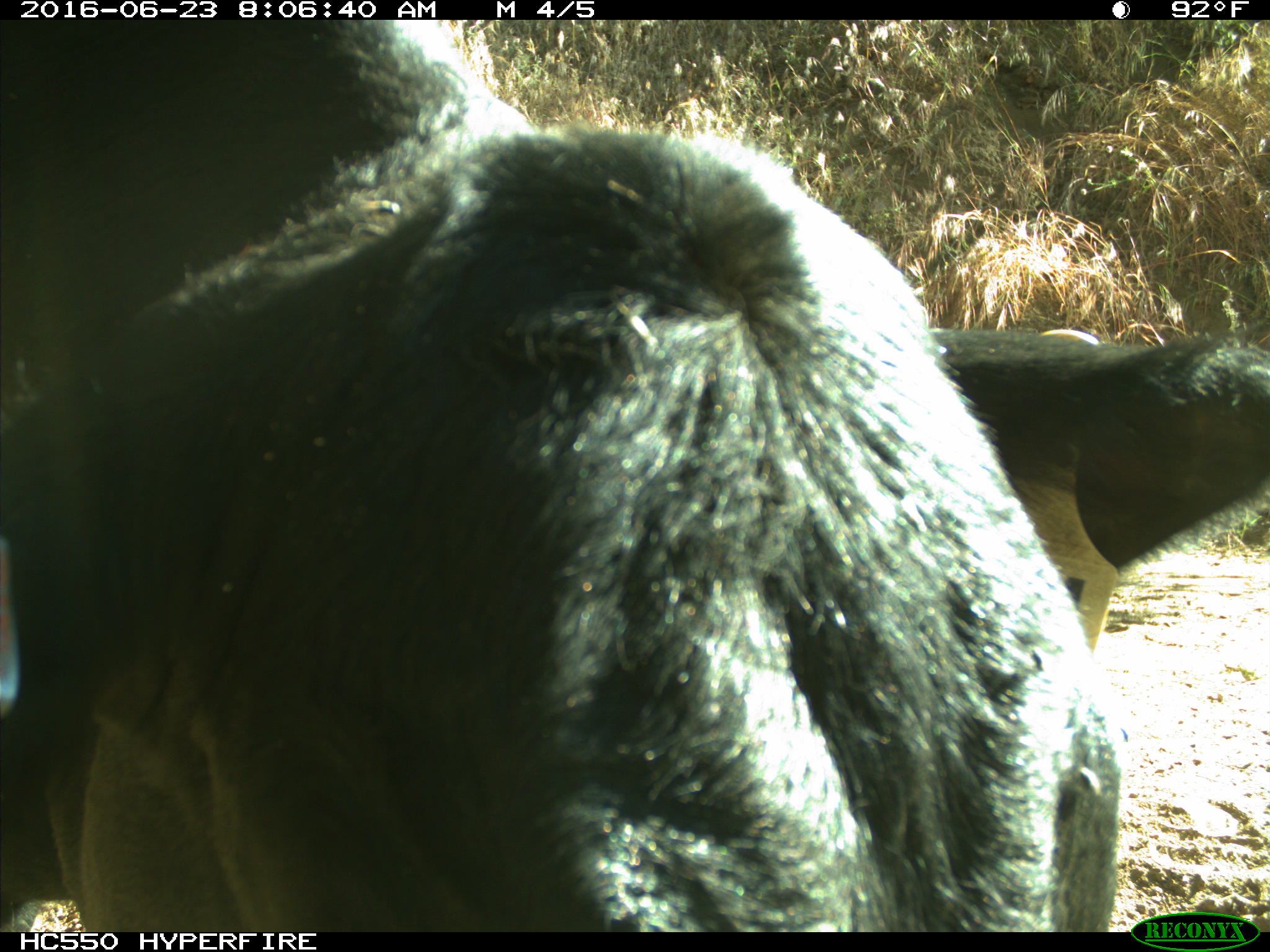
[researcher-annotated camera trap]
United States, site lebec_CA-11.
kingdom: Animalia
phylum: Chordata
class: Mammalia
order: Artiodactyla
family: Bovidae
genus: Bos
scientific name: Bos taurus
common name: domestic cow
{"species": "Bos taurus (domestic cow)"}